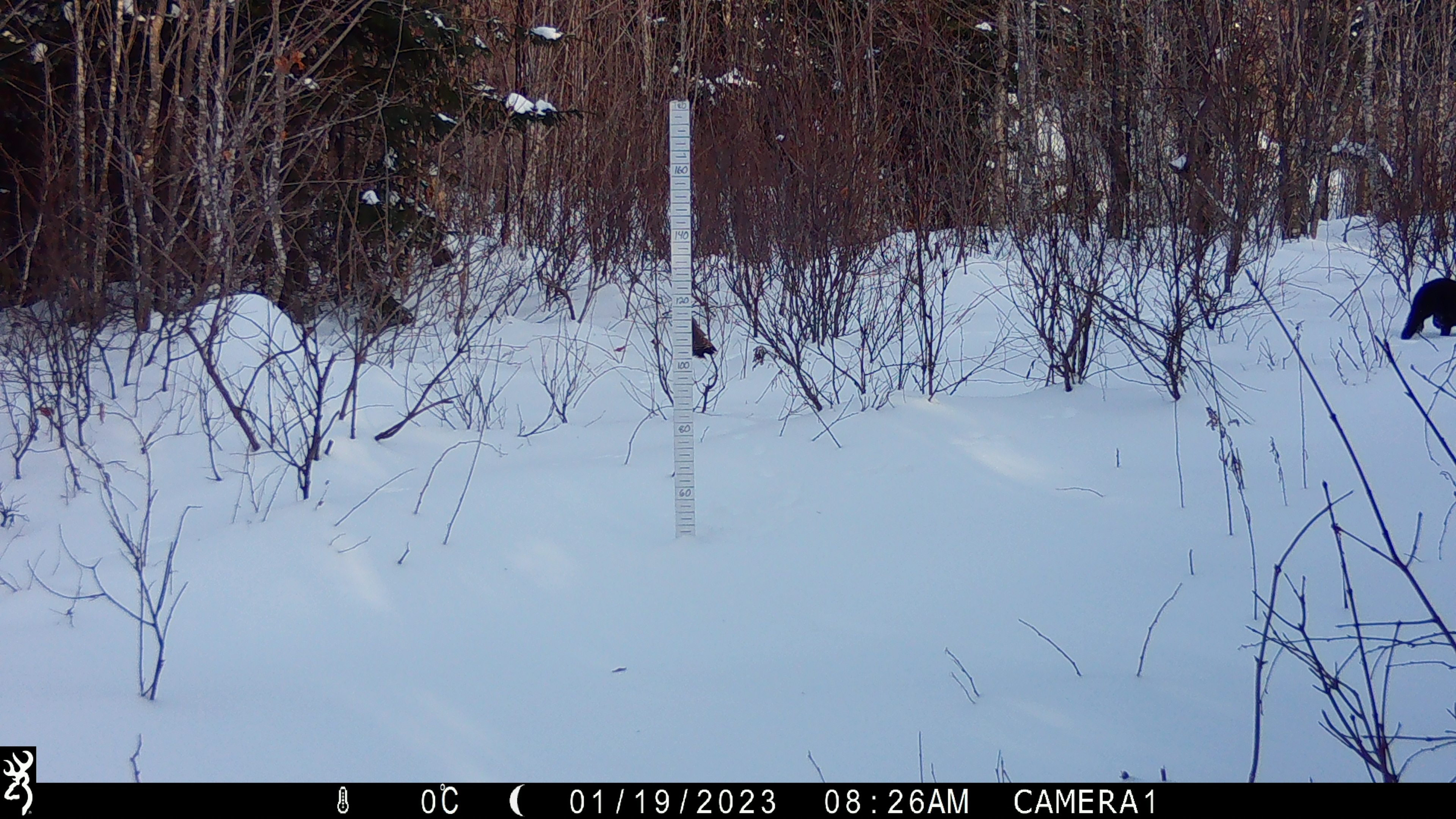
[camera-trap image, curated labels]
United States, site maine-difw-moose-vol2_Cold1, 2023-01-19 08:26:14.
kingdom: Animalia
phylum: Chordata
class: Mammalia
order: Carnivora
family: Mustelidae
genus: Pekania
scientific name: Pekania pennanti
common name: fisher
Fisher (Pekania pennanti).